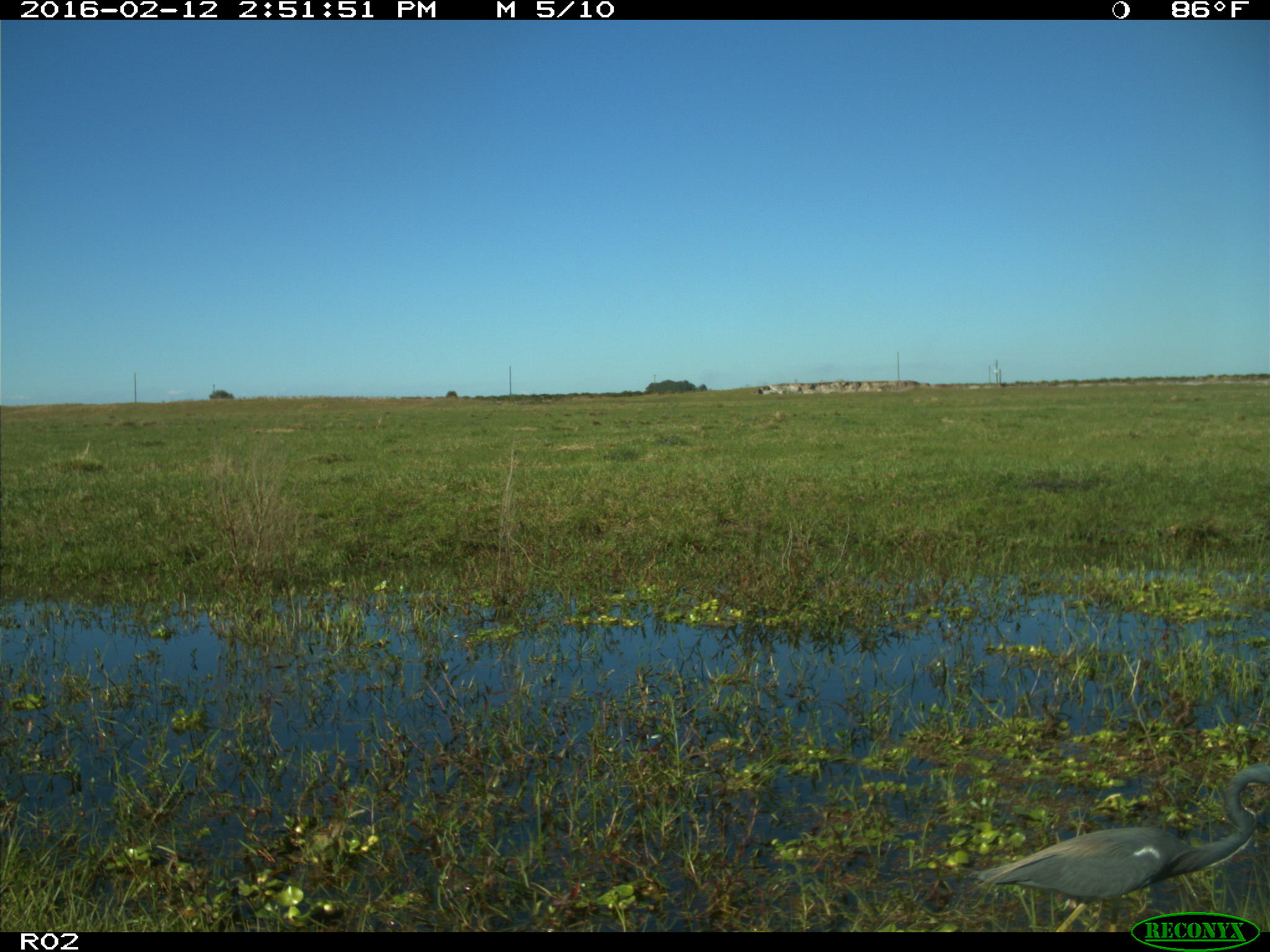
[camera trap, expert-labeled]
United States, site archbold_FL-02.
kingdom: Animalia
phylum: Chordata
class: Aves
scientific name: Aves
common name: birds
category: unidentified bird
Unidentified bird (birds) (Aves).